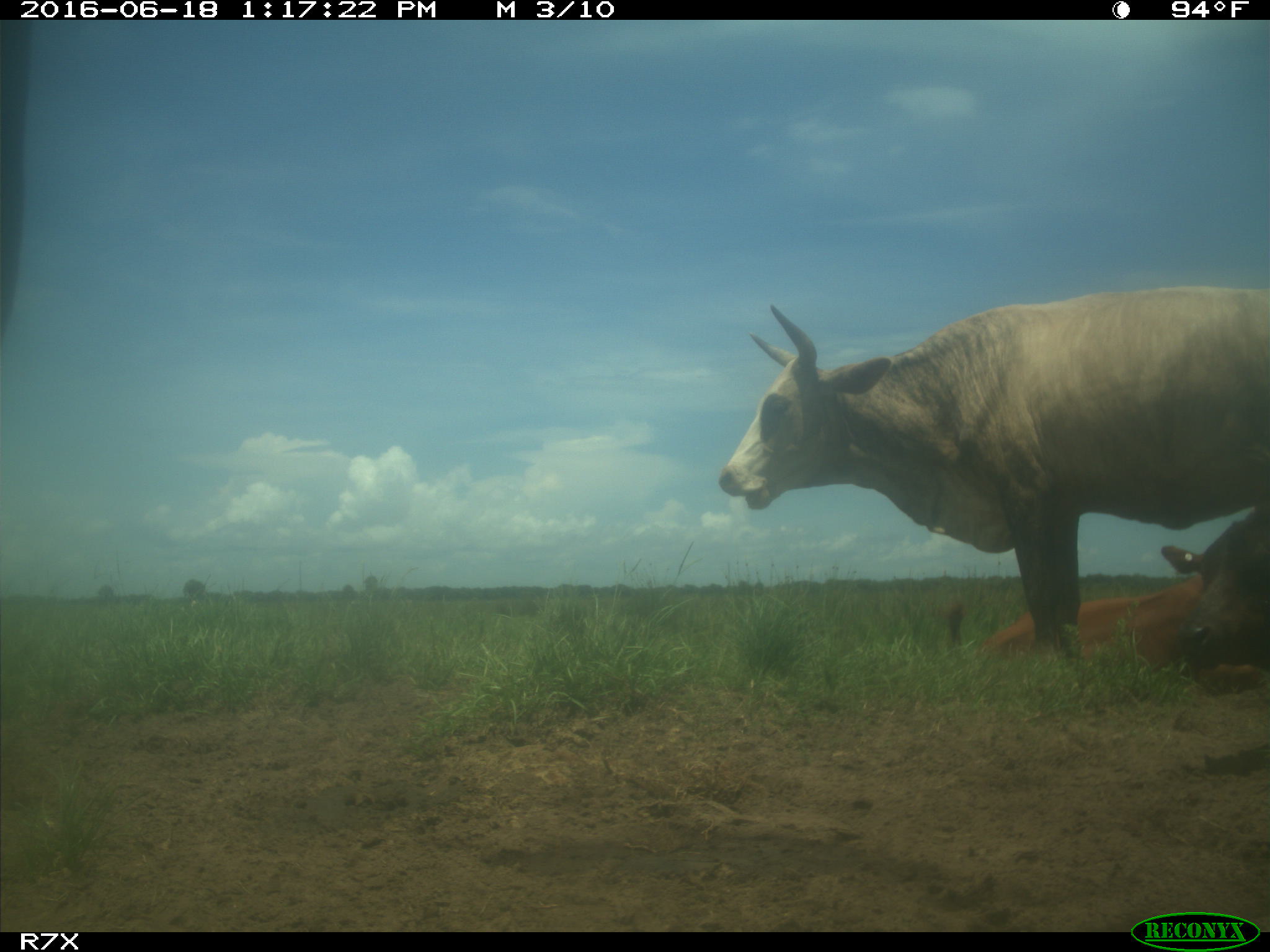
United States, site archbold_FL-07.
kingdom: Animalia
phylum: Chordata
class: Mammalia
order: Artiodactyla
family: Bovidae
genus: Bos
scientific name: Bos taurus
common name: domestic cow